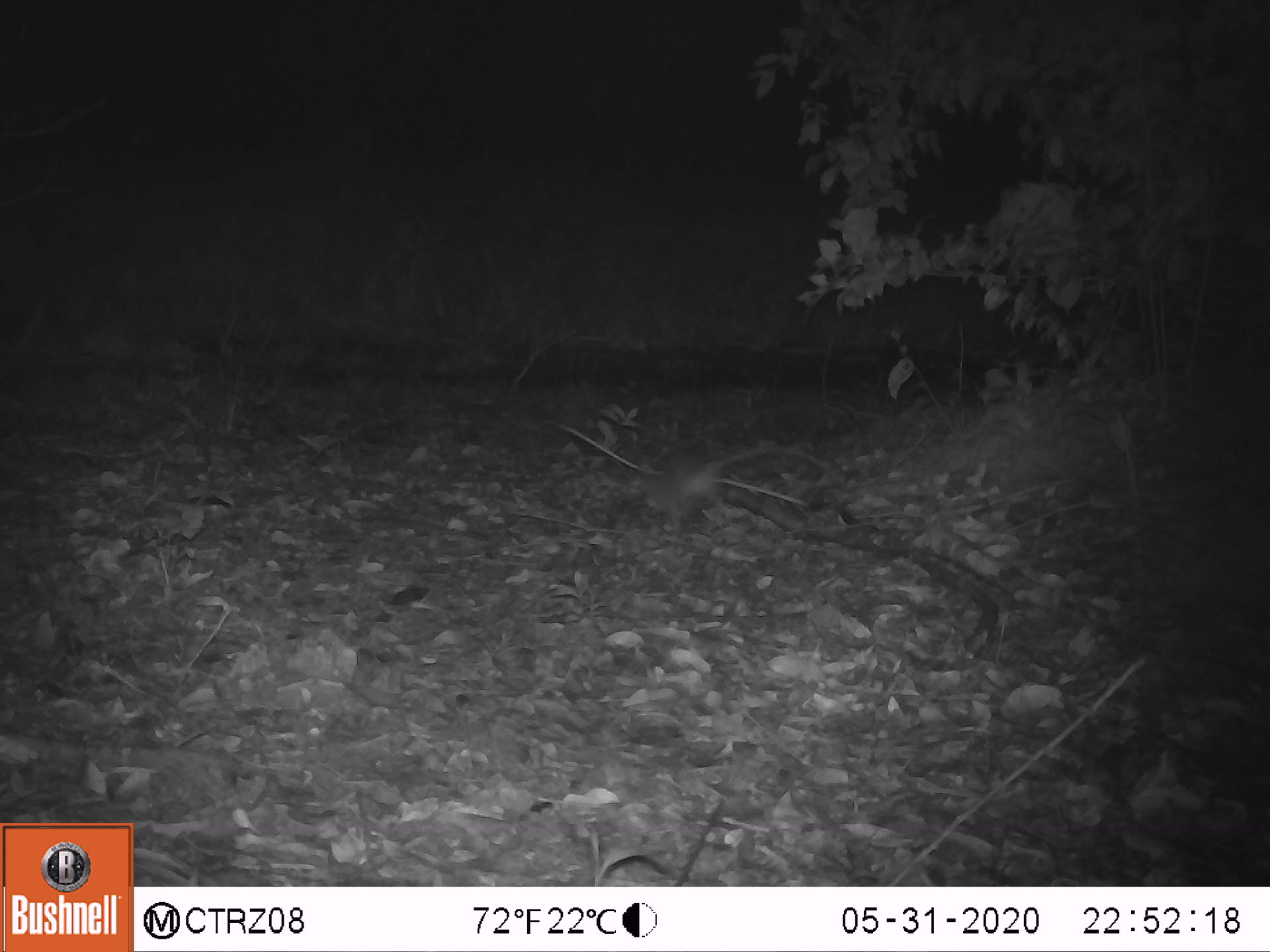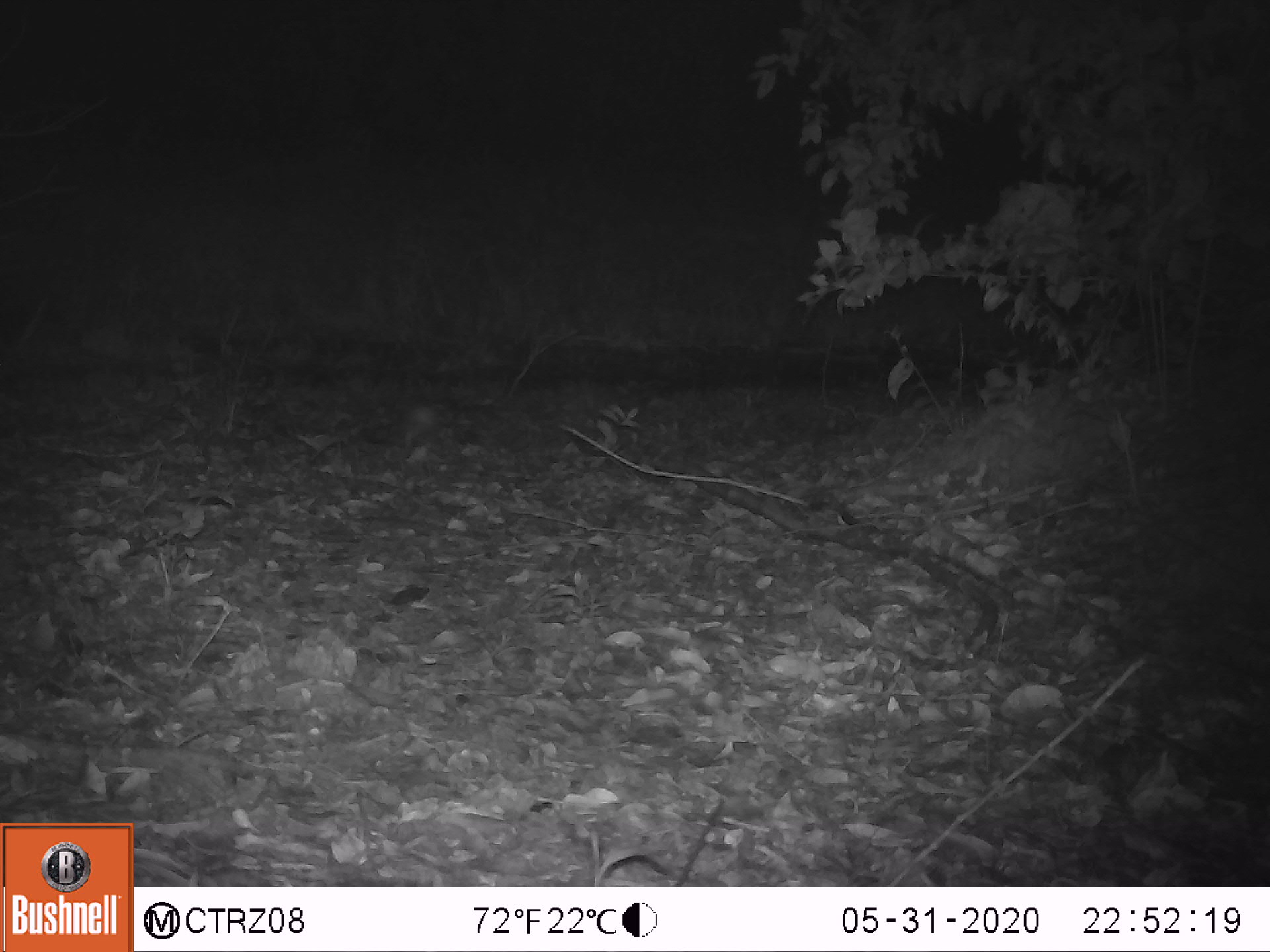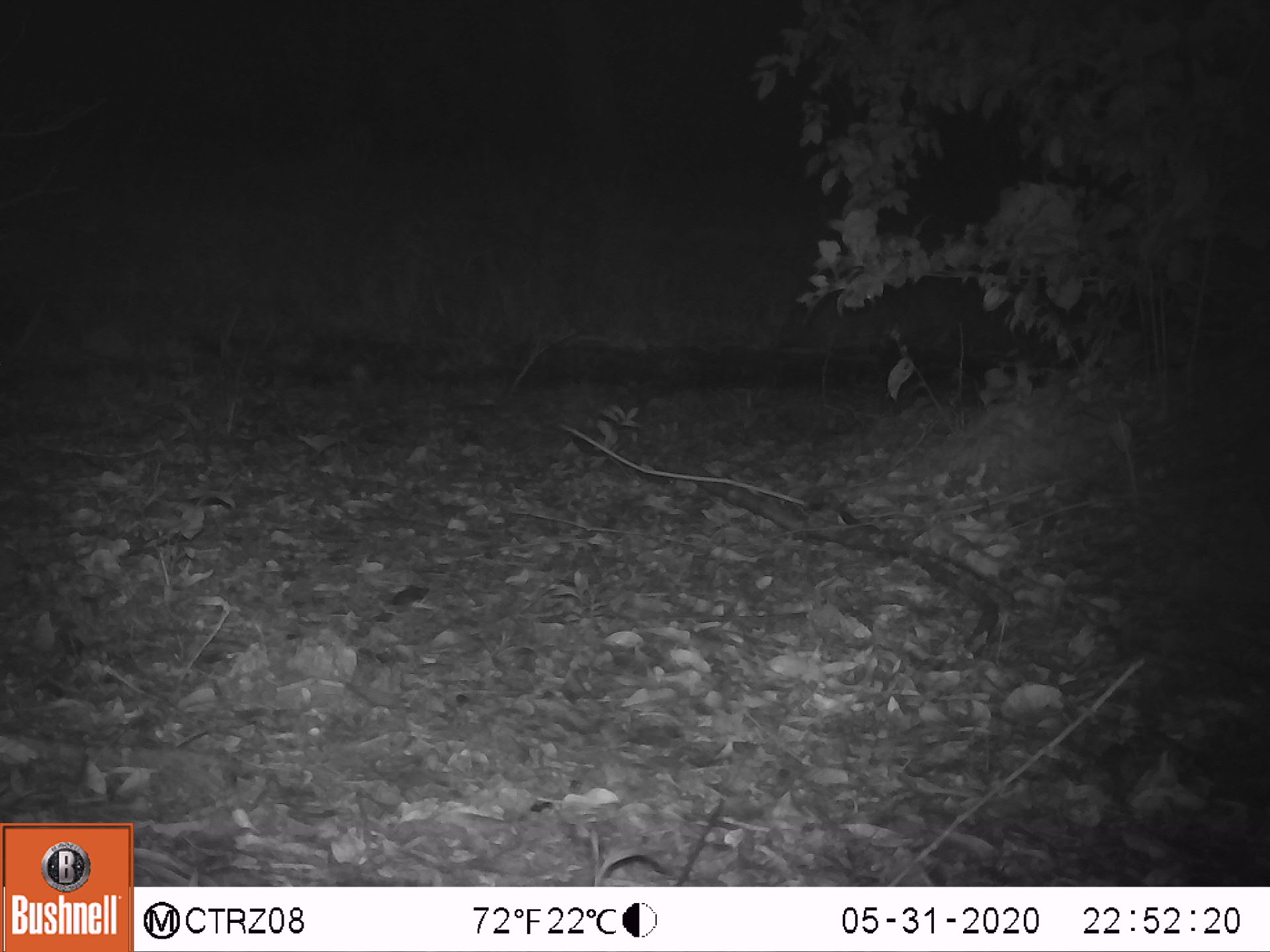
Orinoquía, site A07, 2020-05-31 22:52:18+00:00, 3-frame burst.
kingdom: Animalia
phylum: Chordata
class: Mammalia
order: Rodentia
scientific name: Rodentia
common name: rodent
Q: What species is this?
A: Rodent (Rodentia).